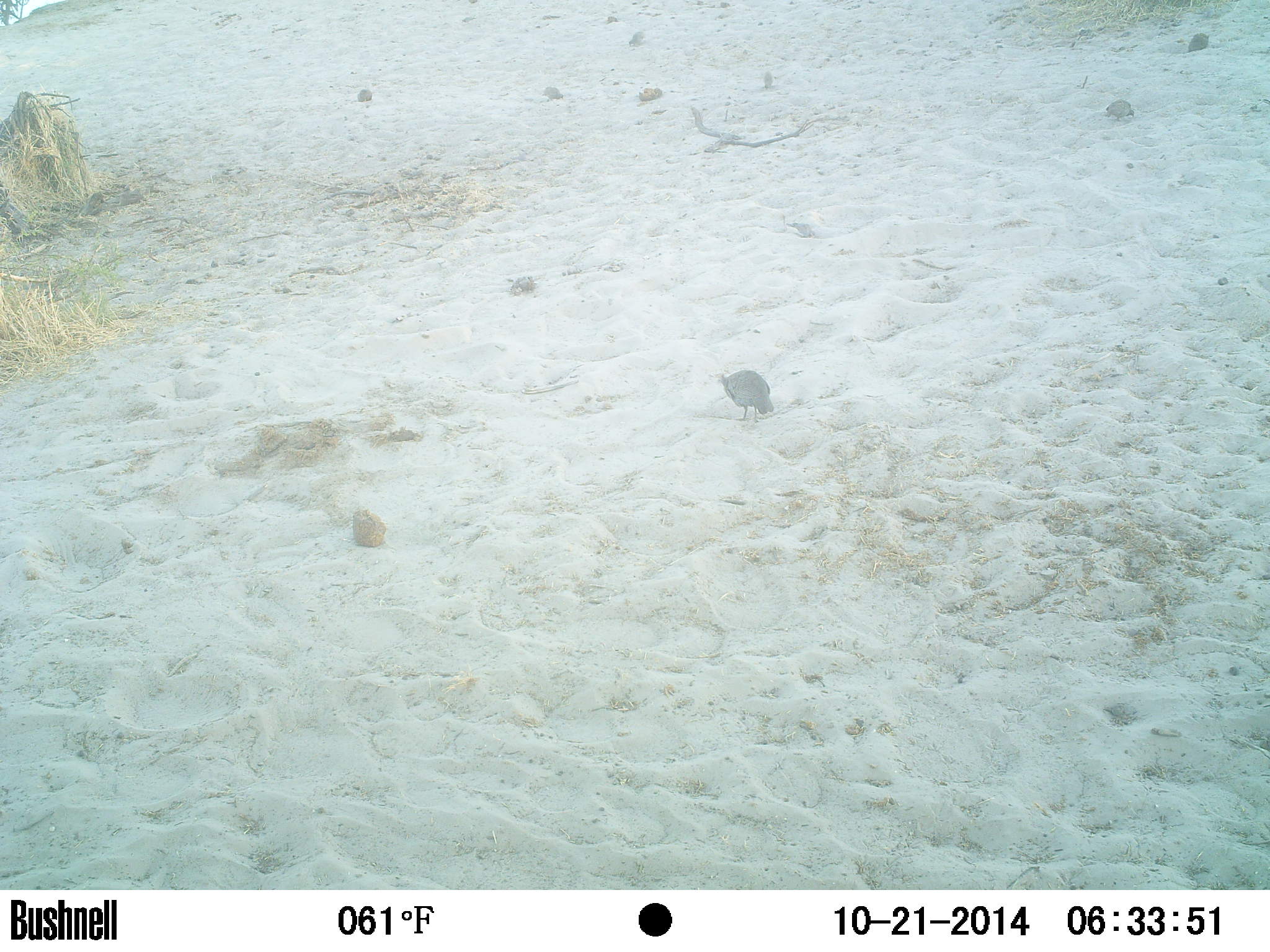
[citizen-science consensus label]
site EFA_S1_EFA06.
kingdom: Animalia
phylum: Chordata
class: Aves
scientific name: Aves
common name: bird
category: birdother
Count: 3.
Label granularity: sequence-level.